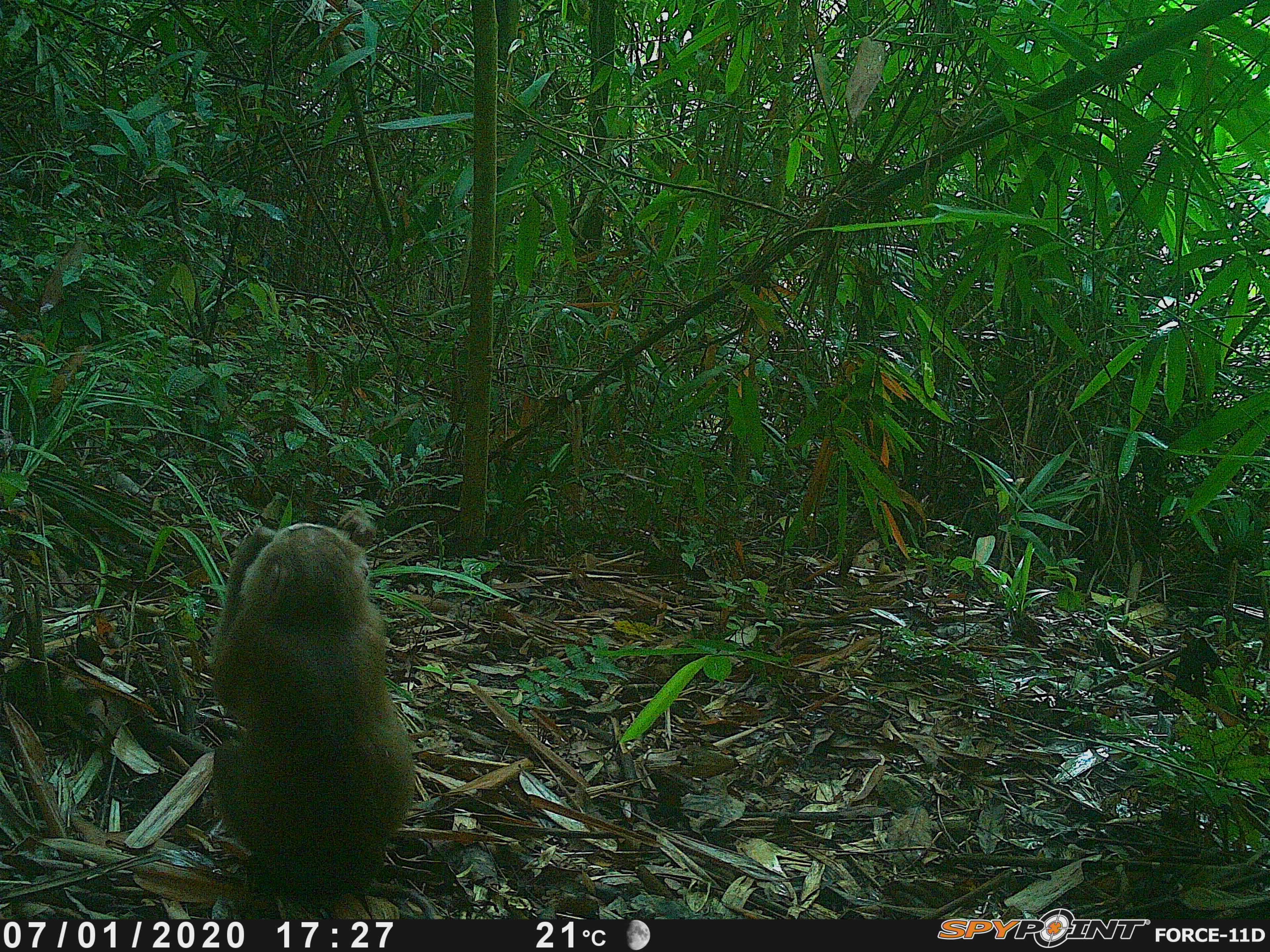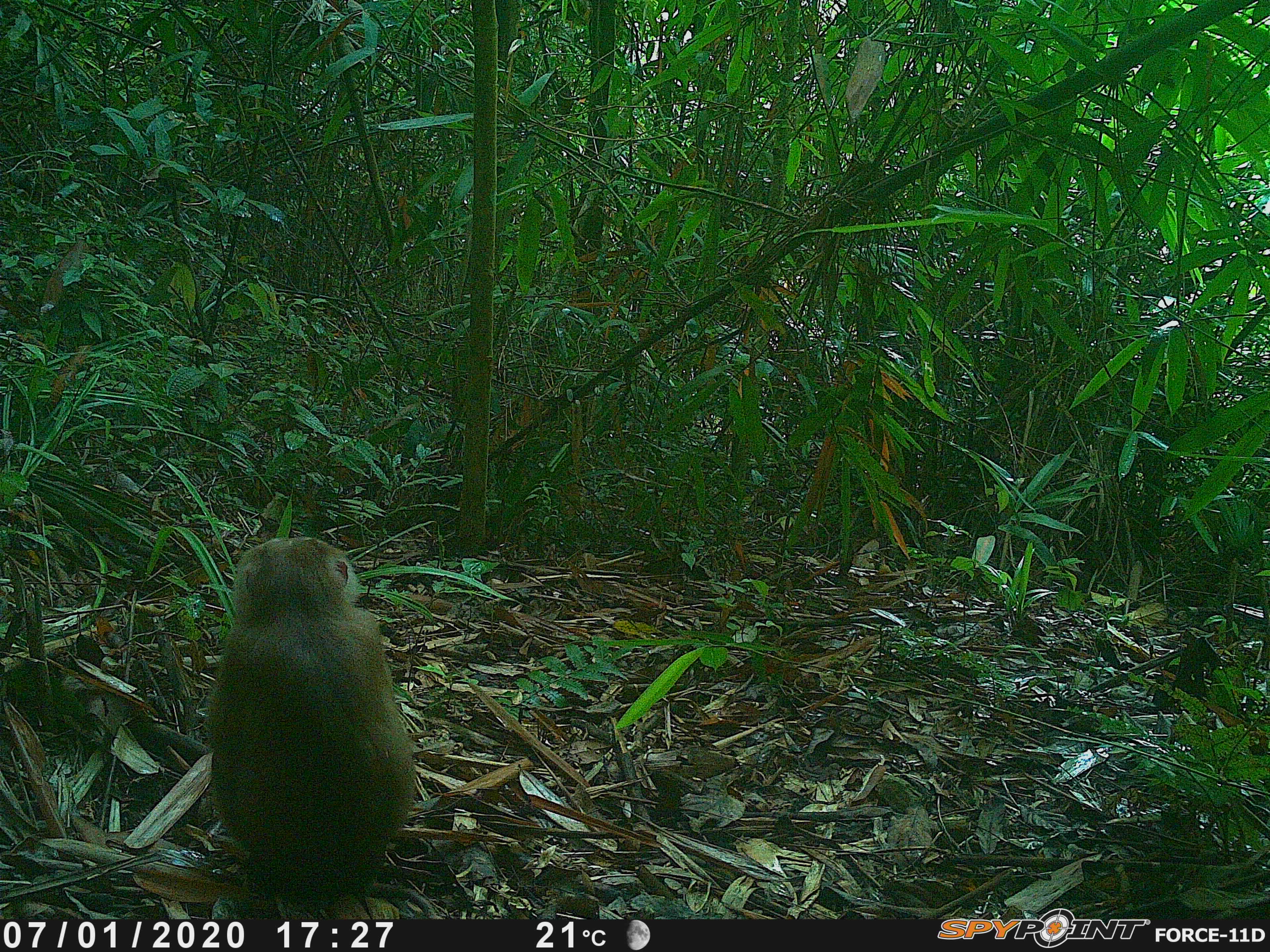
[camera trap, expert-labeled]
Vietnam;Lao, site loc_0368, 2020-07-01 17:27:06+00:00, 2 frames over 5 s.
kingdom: Animalia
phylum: Chordata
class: Mammalia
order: Primates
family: Cercopithecidae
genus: Macaca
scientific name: Macaca nemestrina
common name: pig-tailed macaque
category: pig tailed macaque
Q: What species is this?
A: Pig tailed macaque (pig-tailed macaque) (Macaca nemestrina).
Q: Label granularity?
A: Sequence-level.